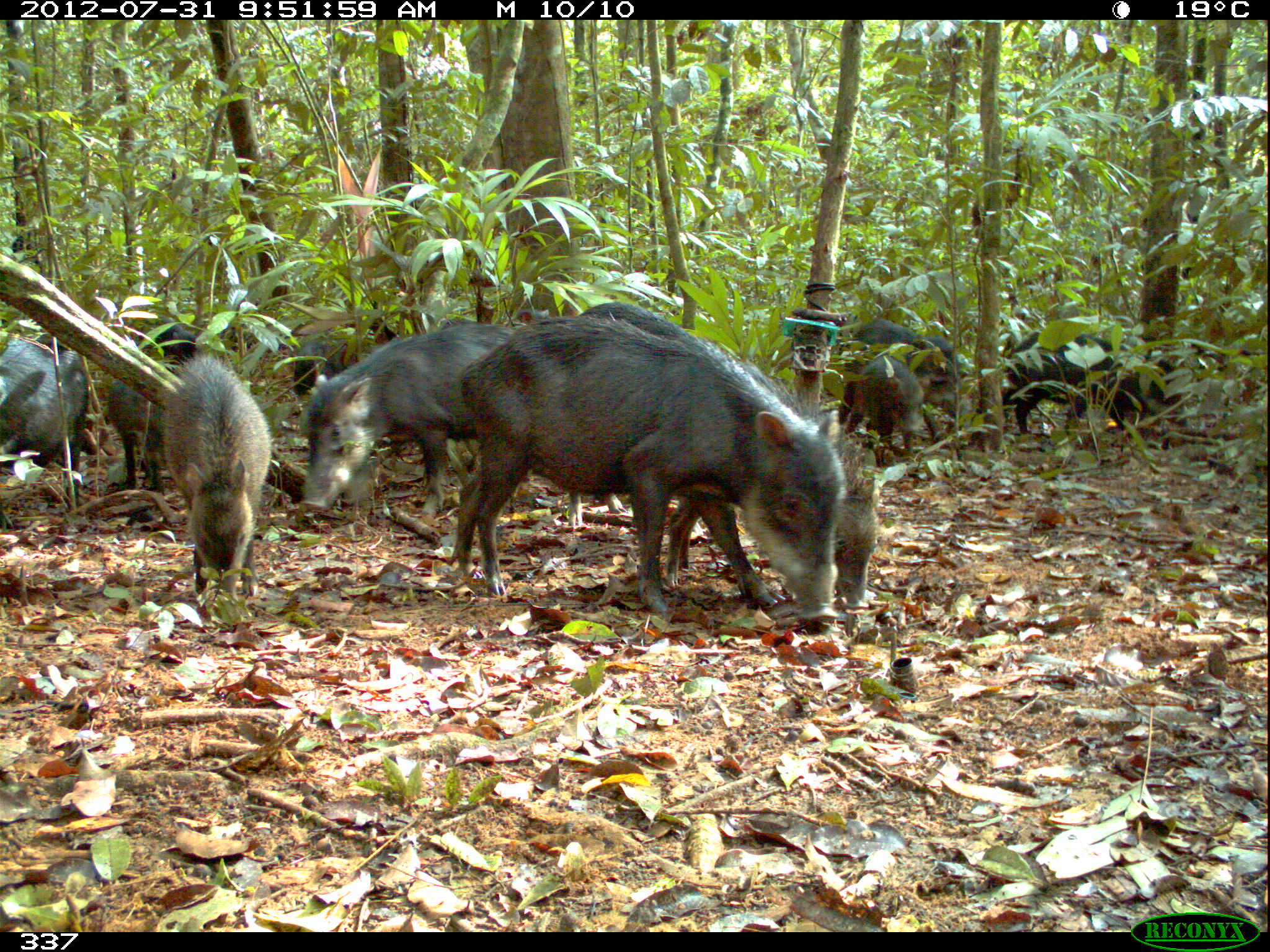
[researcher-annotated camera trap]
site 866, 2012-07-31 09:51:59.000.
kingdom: Animalia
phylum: Chordata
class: Mammalia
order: Artiodactyla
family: Tayassuidae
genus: Tayassu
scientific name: Tayassu pecari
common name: white-lipped peccary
Tayassu pecari (white-lipped peccary).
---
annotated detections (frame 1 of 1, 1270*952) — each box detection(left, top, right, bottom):
tayassu pecari: detection(446, 314, 848, 623); detection(565, 300, 881, 612); detection(301, 322, 518, 518); detection(152, 351, 270, 596); detection(972, 330, 1185, 450); detection(1, 333, 89, 528); detection(837, 317, 963, 435); detection(845, 354, 924, 470); detection(104, 377, 168, 496); detection(134, 316, 199, 373); detection(291, 336, 345, 388)